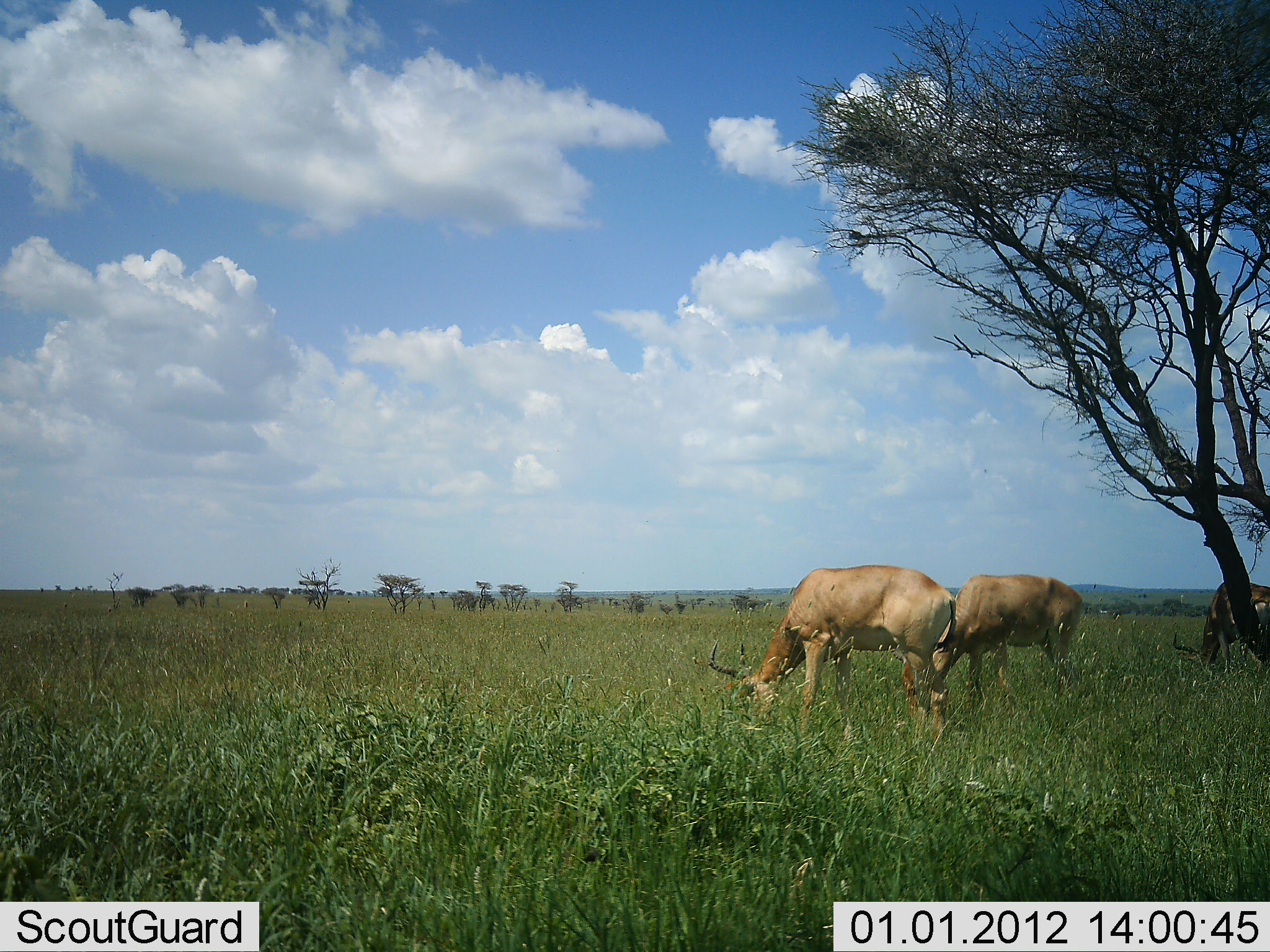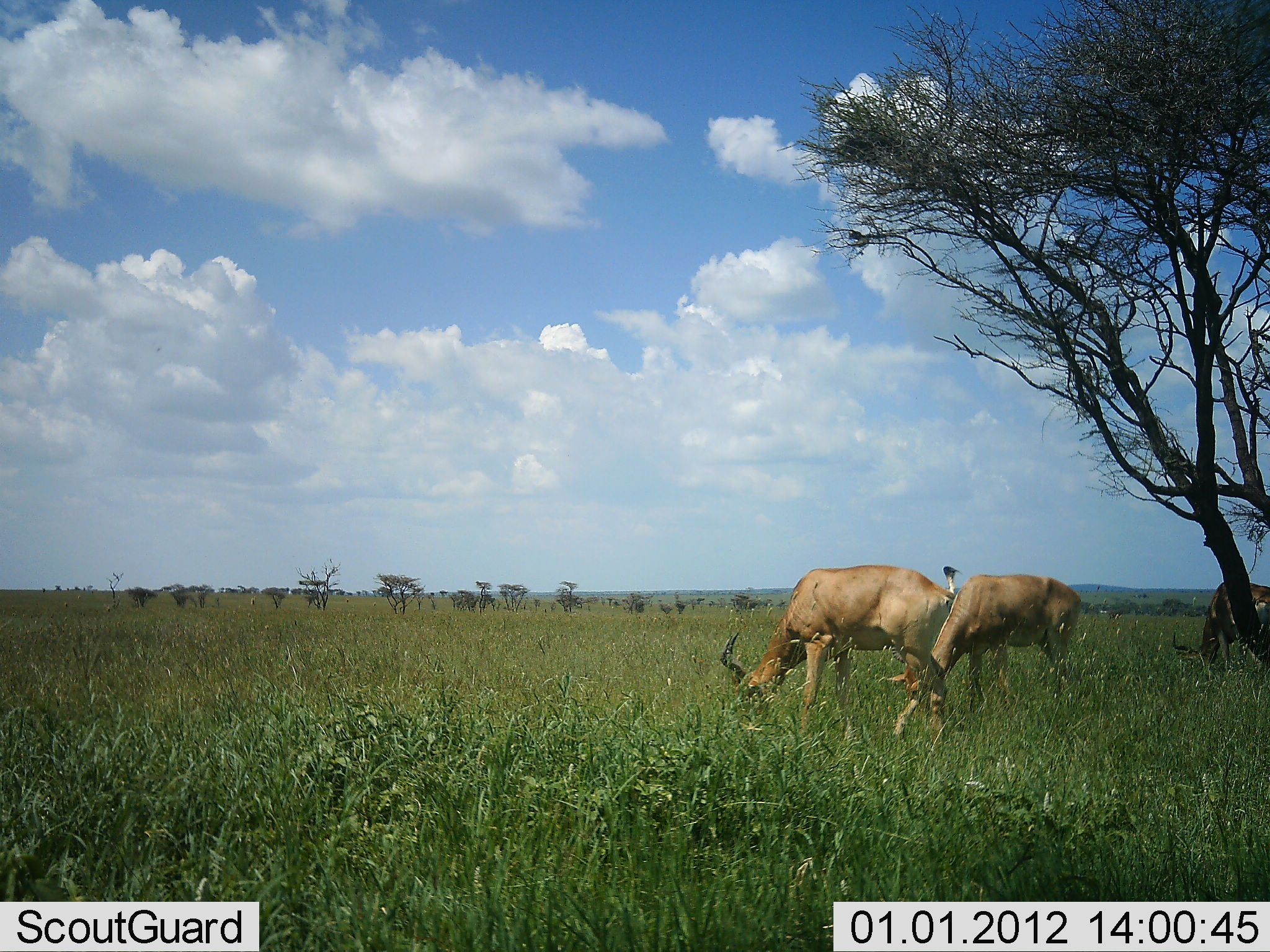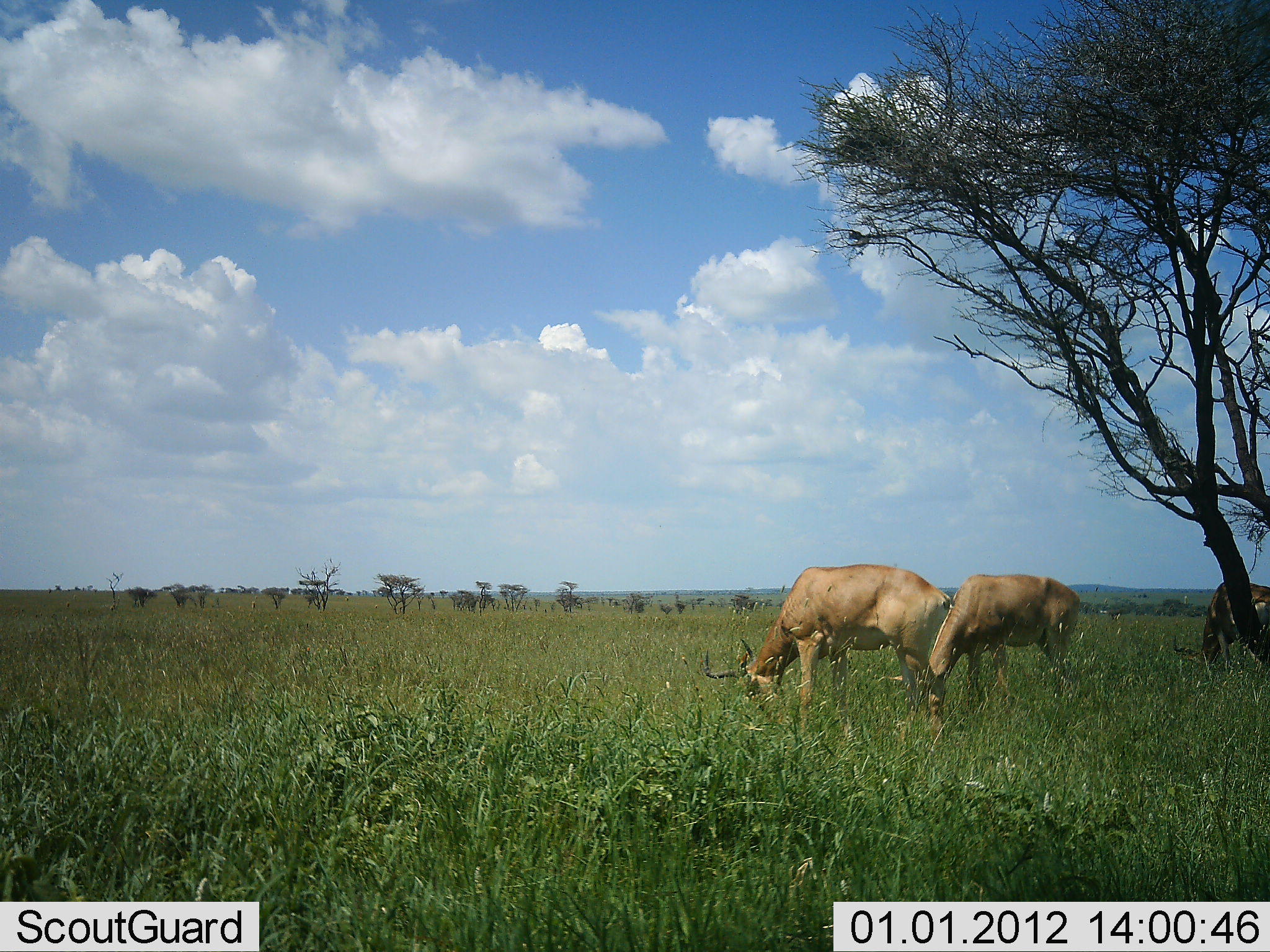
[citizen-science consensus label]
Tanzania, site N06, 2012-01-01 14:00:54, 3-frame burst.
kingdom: Animalia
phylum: Chordata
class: Mammalia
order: Artiodactyla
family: Bovidae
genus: Alcelaphus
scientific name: Alcelaphus buselaphus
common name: hartebeest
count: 3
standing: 33%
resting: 0%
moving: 0%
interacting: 0%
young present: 0%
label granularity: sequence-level